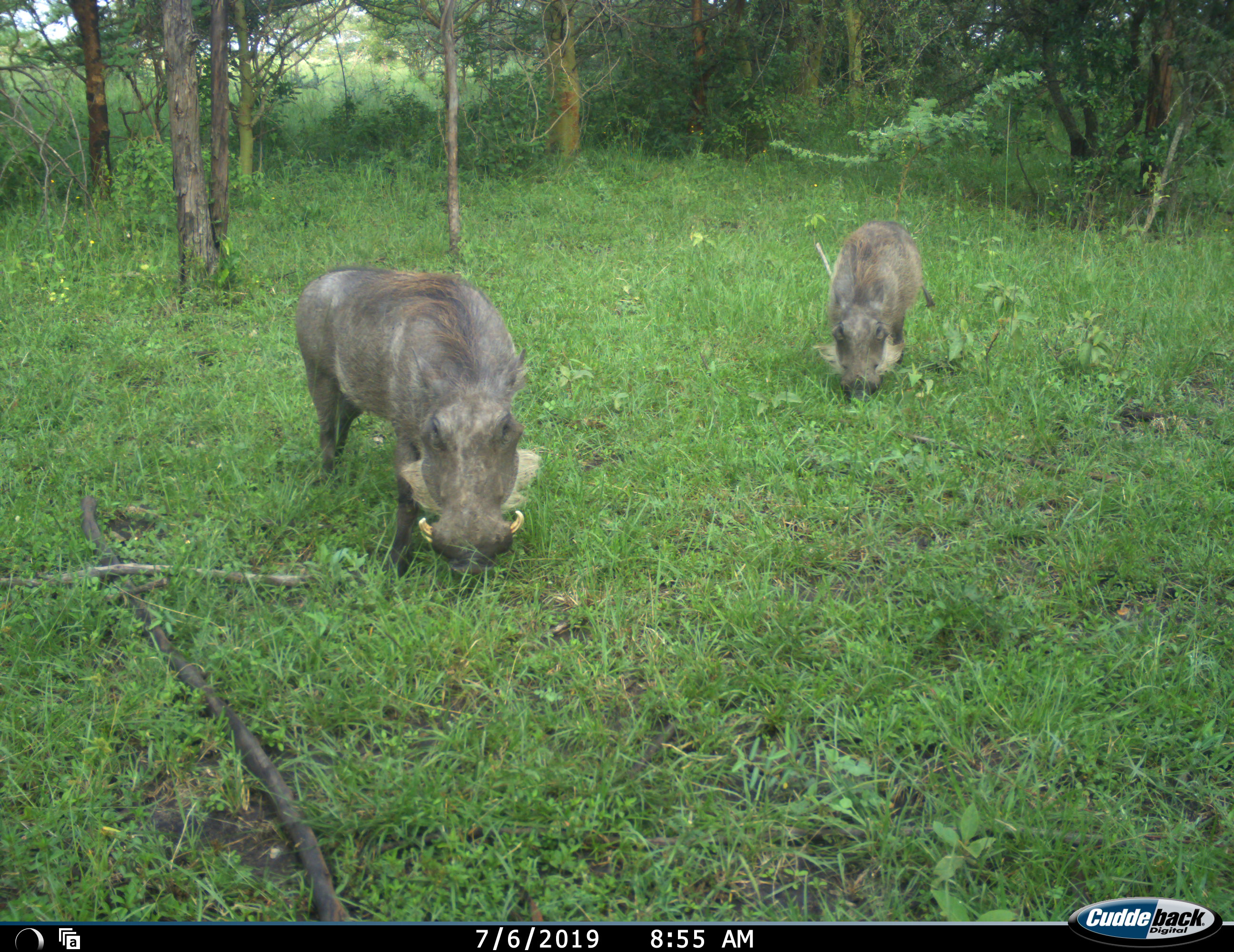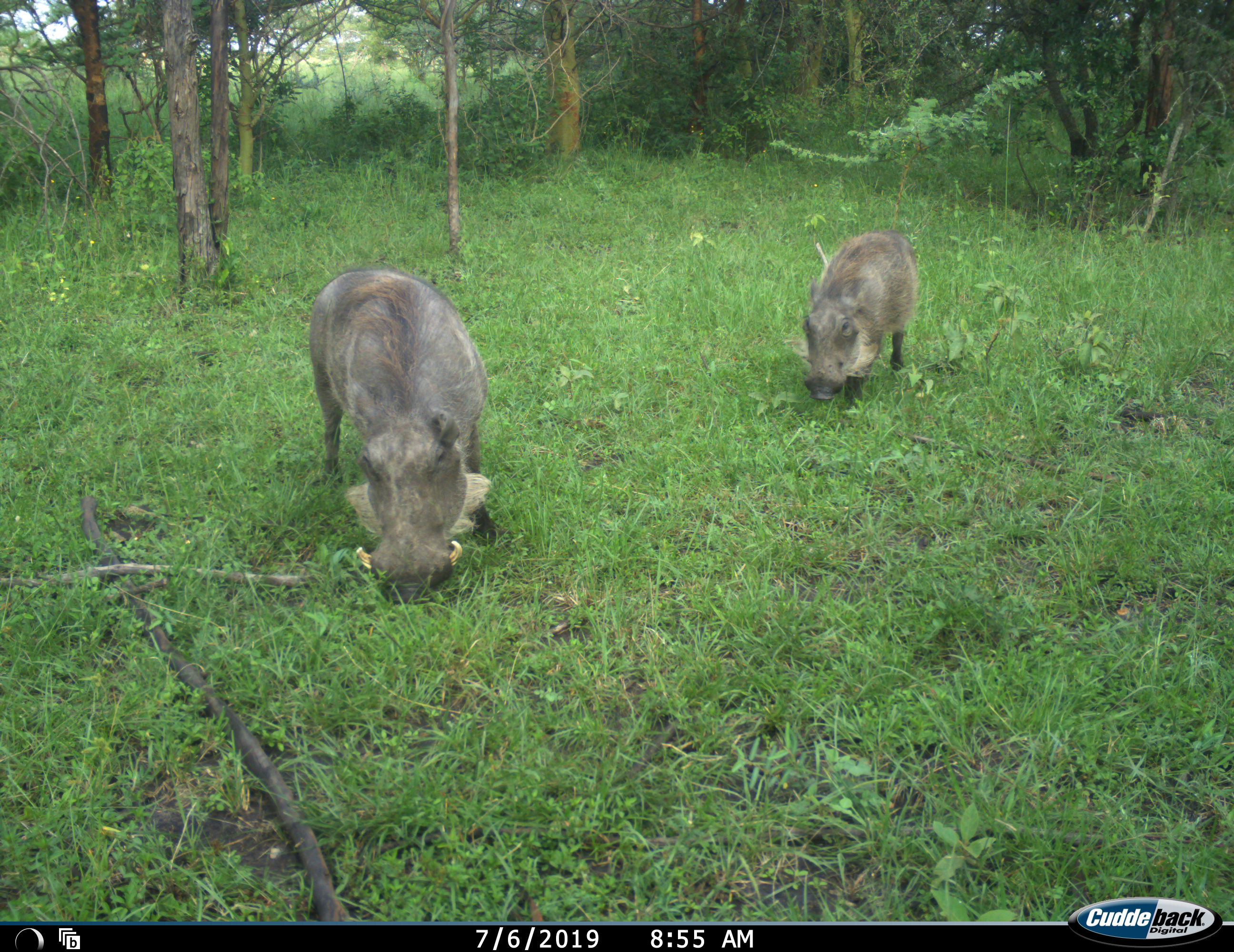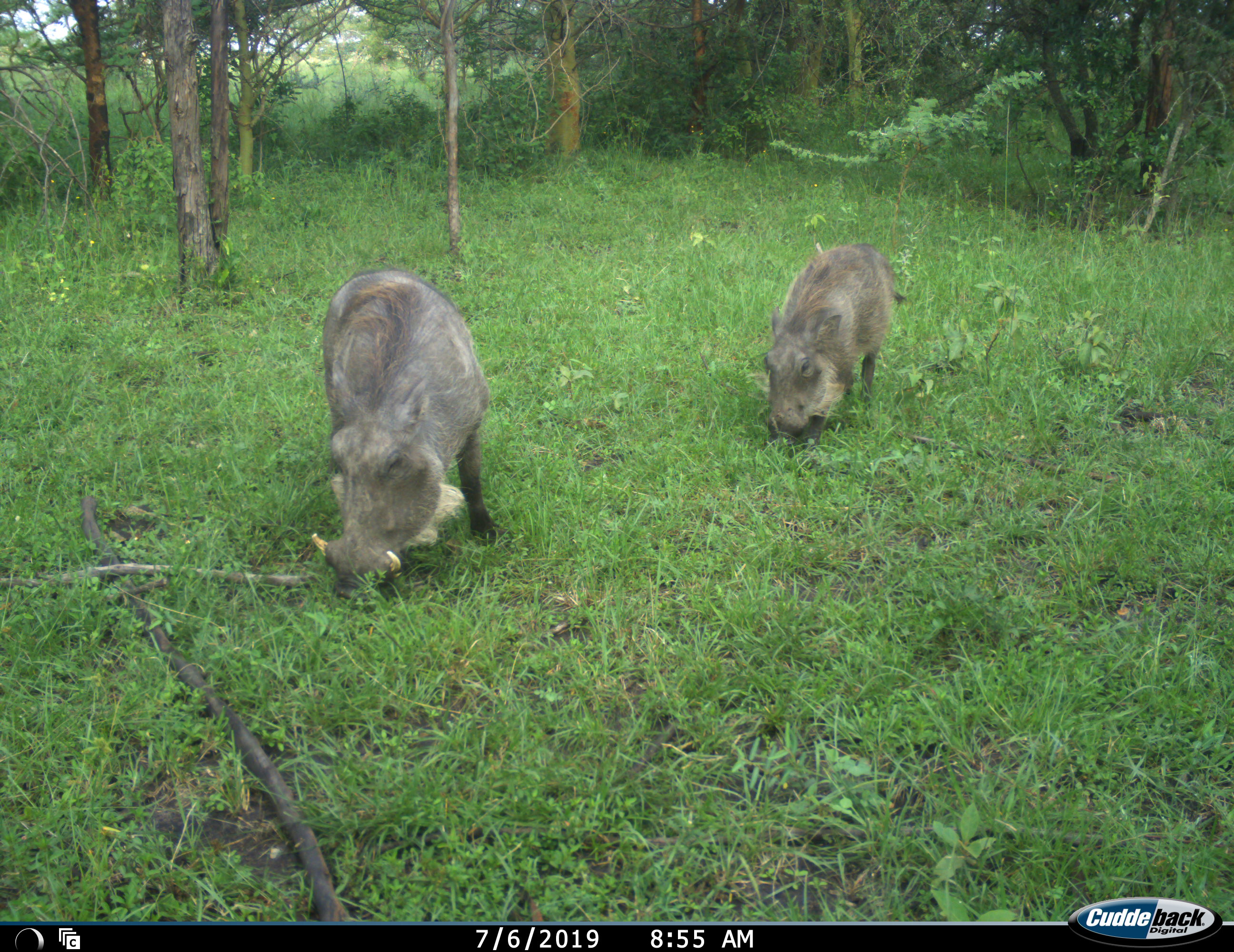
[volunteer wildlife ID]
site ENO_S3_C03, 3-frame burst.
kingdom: Animalia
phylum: Chordata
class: Mammalia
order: Artiodactyla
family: Suidae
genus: Phacochoerus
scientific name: Phacochoerus africanus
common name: warthog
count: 2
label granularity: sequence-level